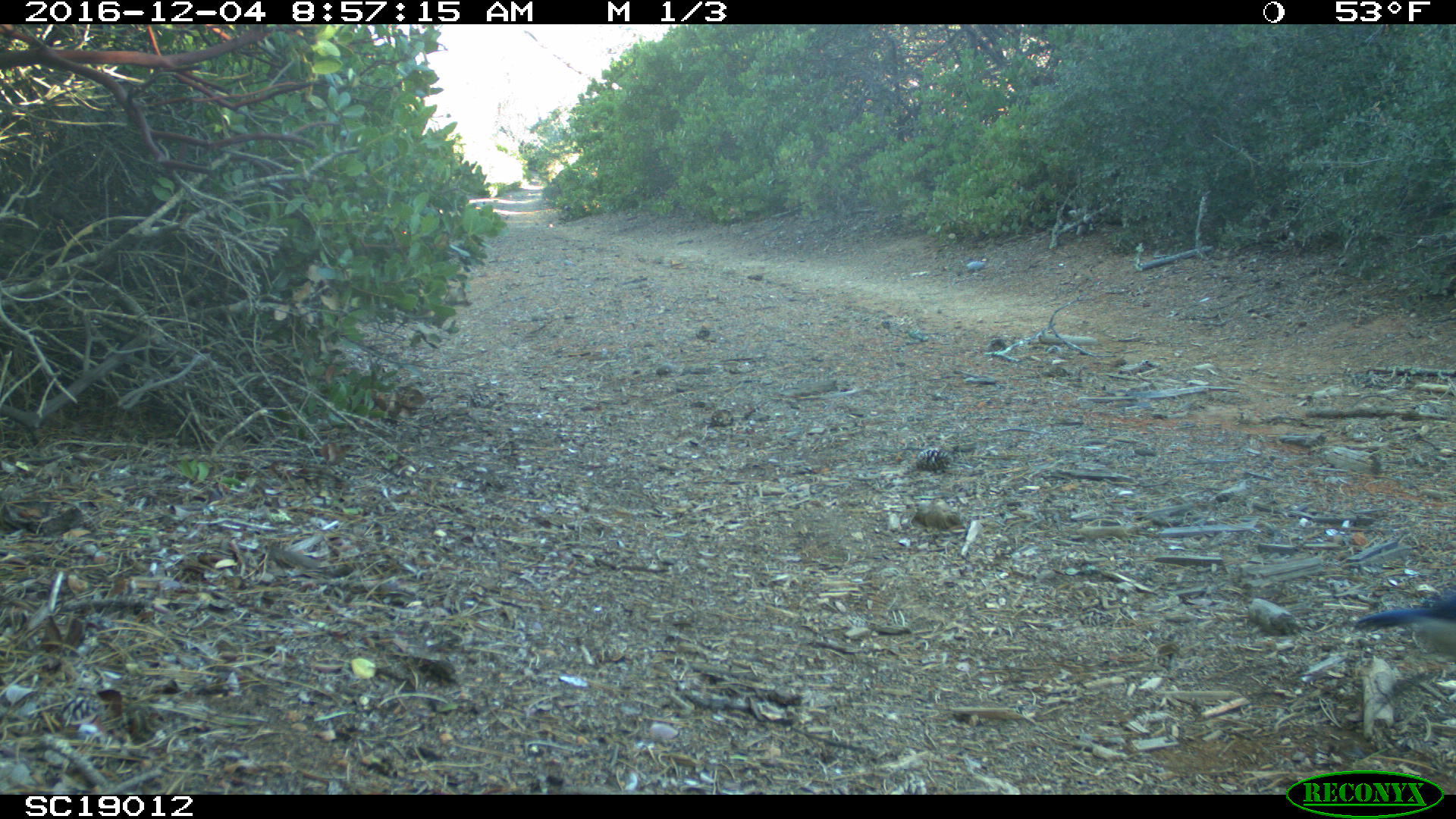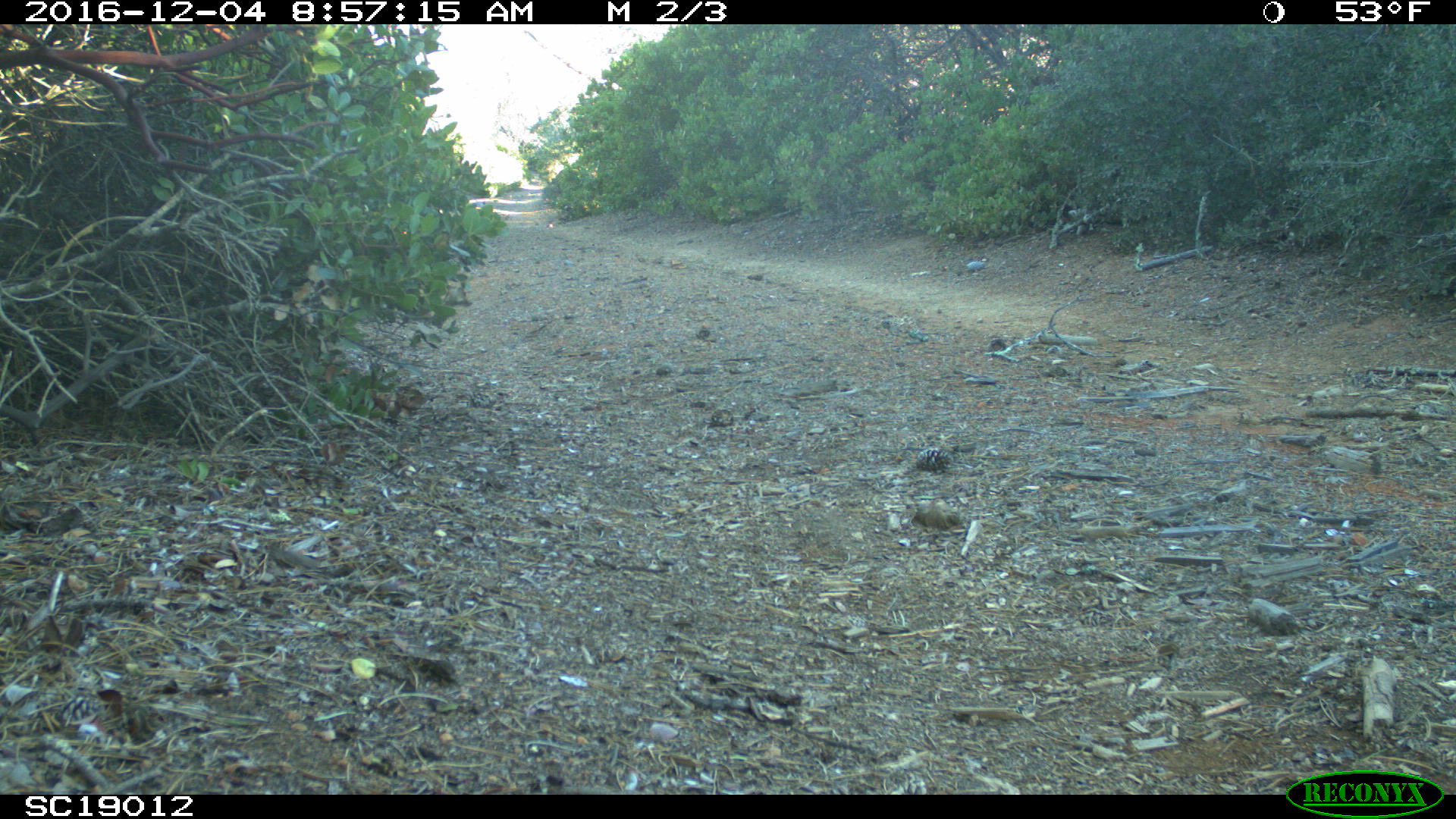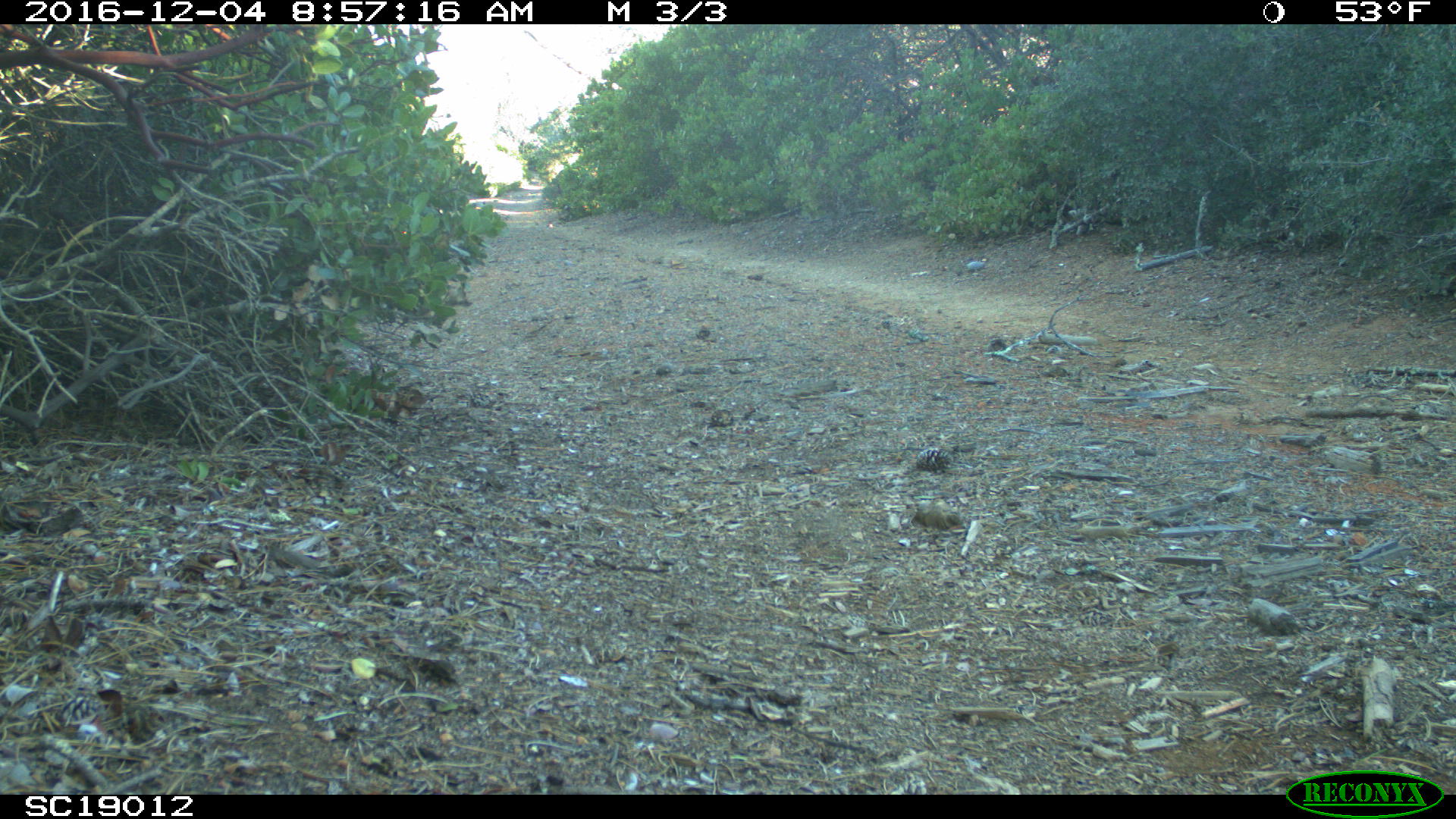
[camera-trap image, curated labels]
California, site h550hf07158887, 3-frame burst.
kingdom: Animalia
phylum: Chordata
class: Aves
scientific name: Aves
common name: bird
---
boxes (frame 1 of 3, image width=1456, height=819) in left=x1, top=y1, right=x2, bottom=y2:
bird: left=1353, top=595, right=1455, bottom=654